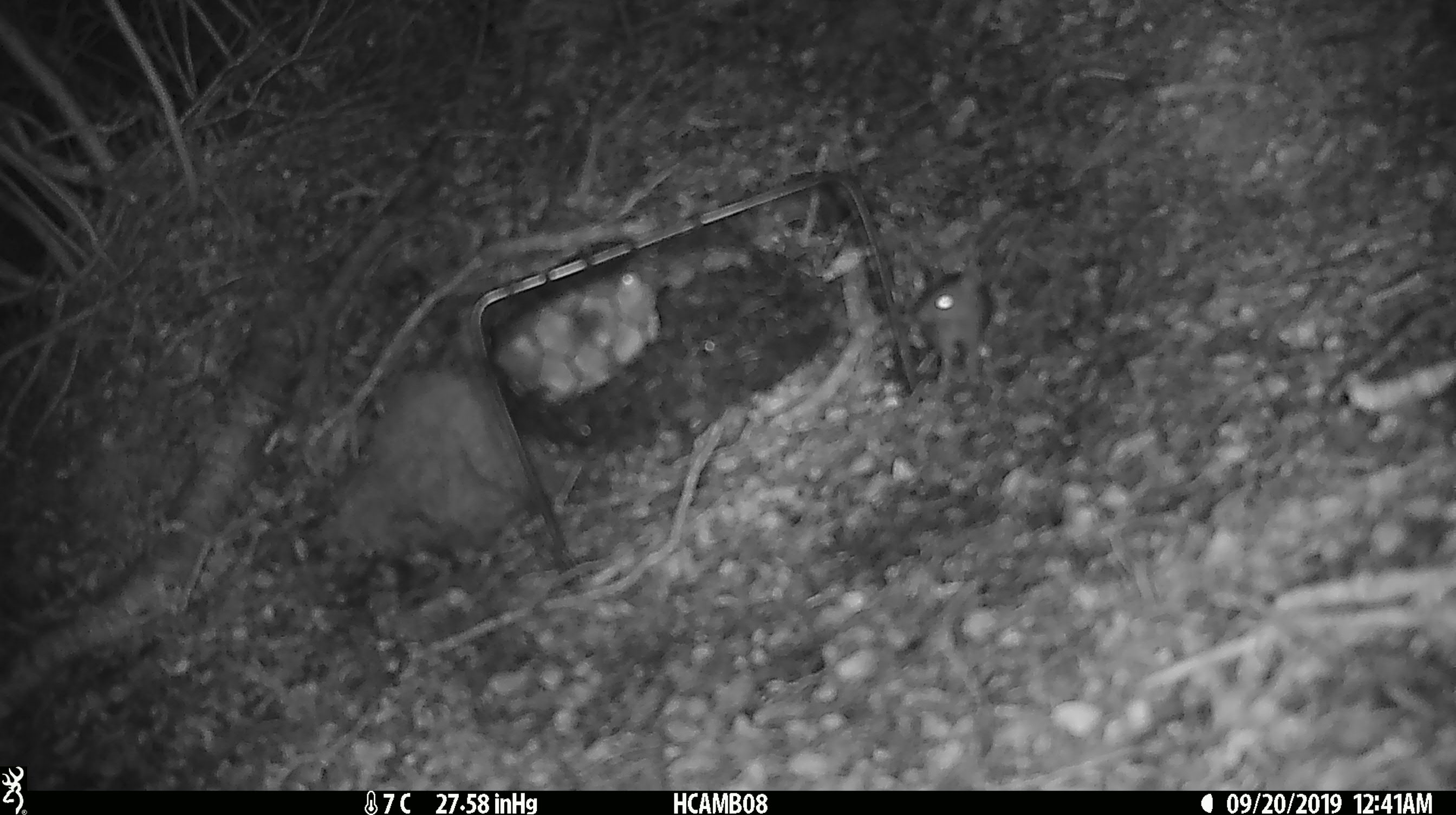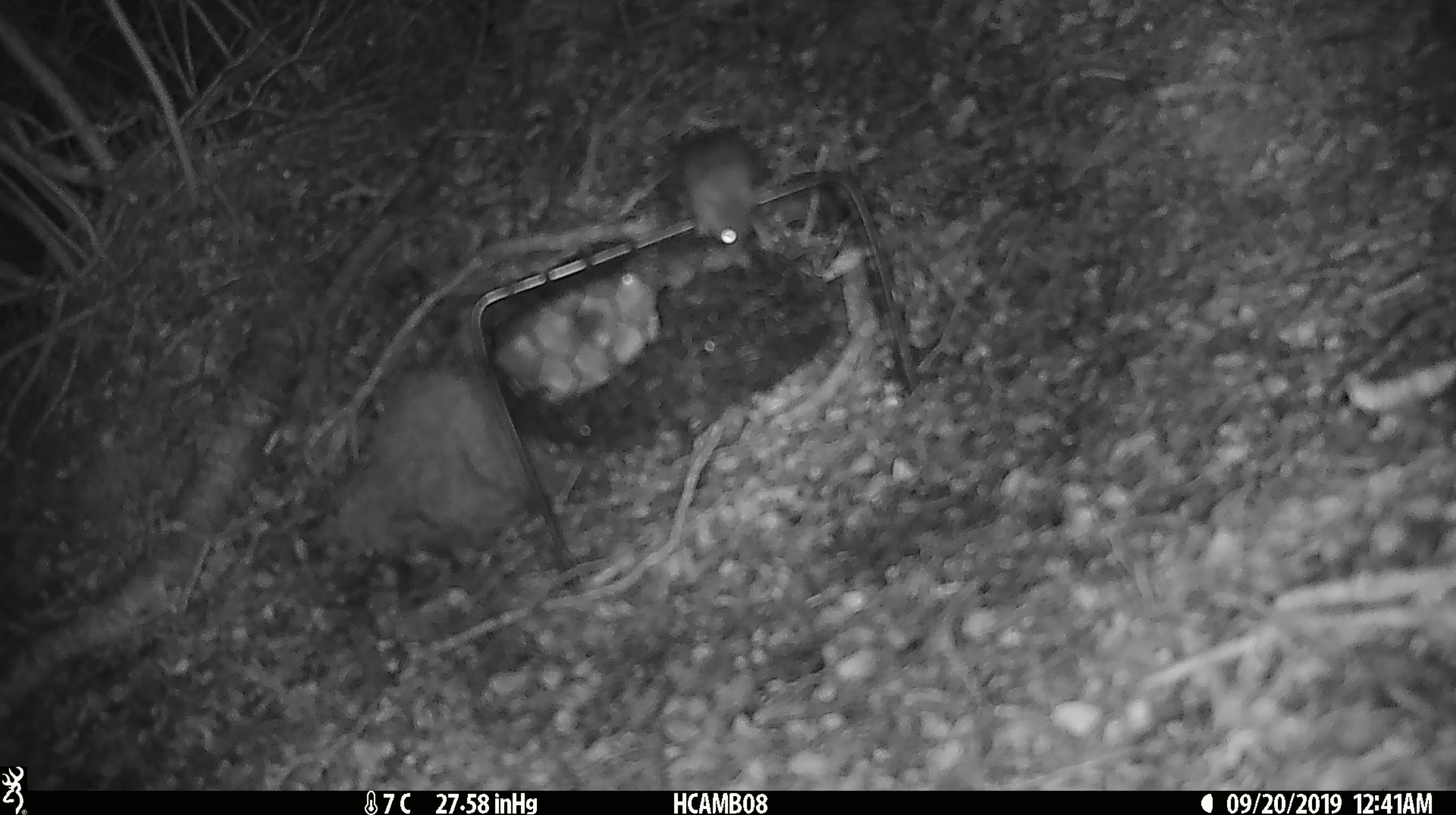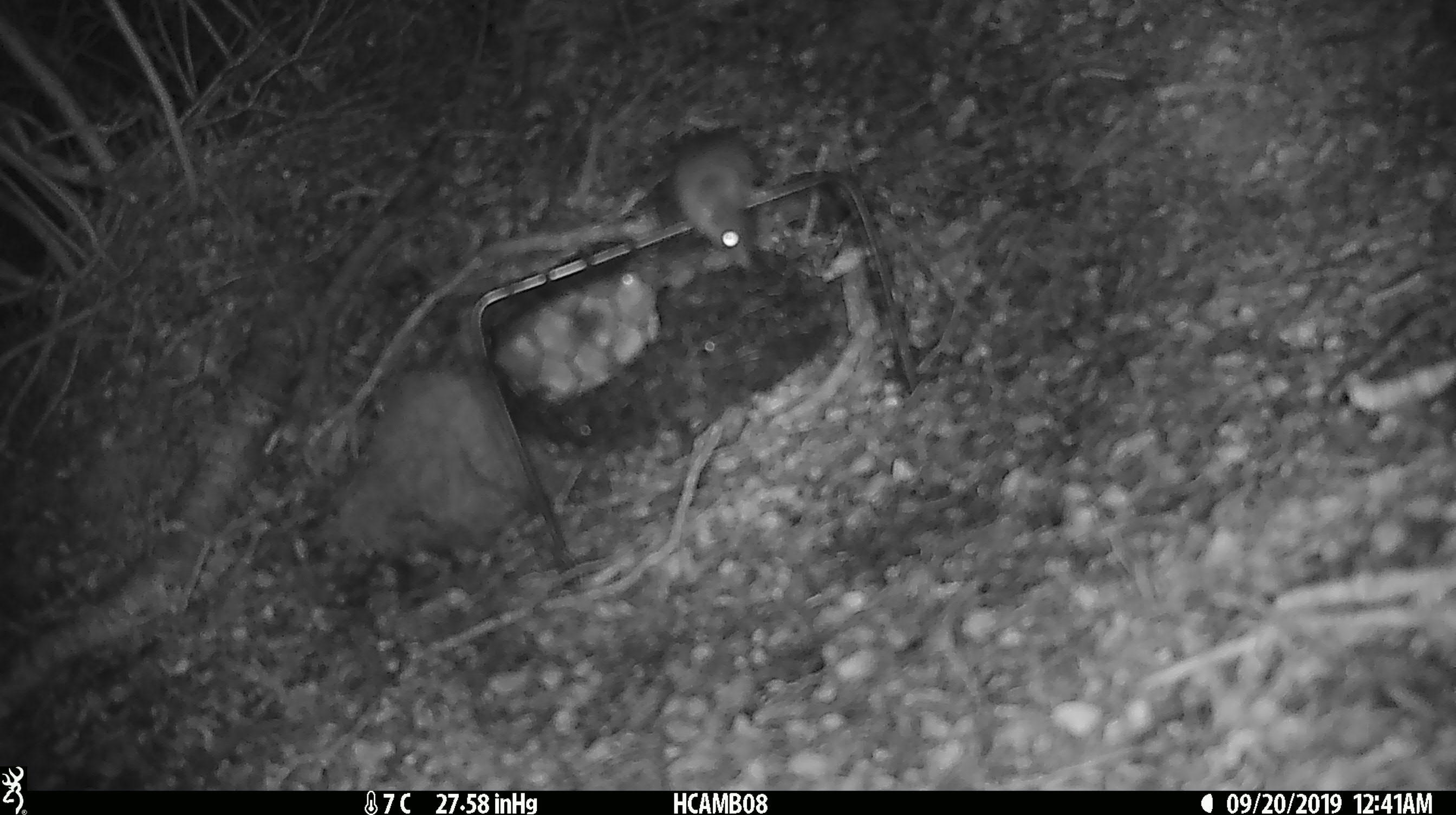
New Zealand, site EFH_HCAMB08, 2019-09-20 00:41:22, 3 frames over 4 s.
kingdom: Animalia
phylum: Chordata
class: Mammalia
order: Rodentia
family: Muridae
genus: Mus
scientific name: Mus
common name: mouse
Mouse (Mus).